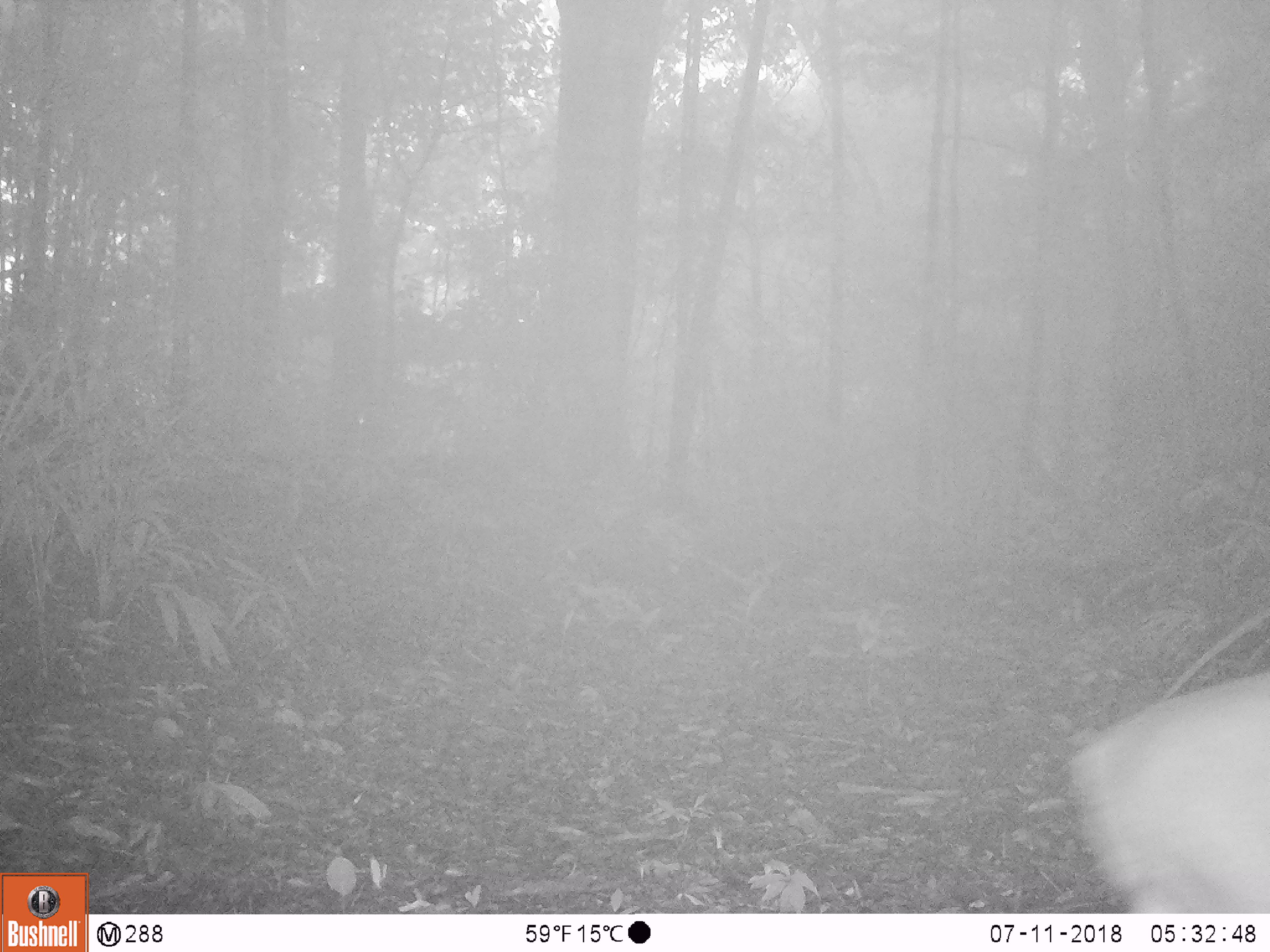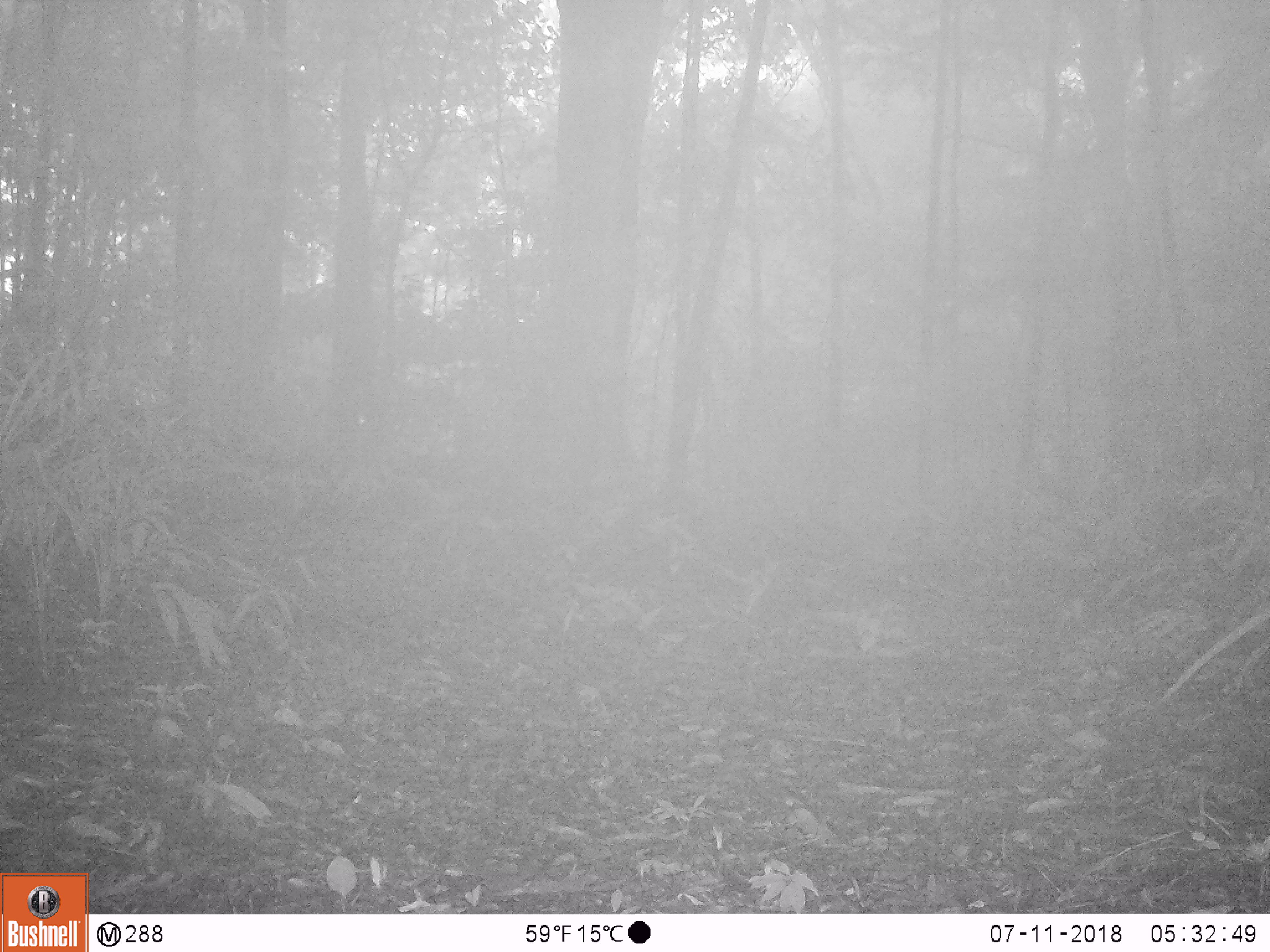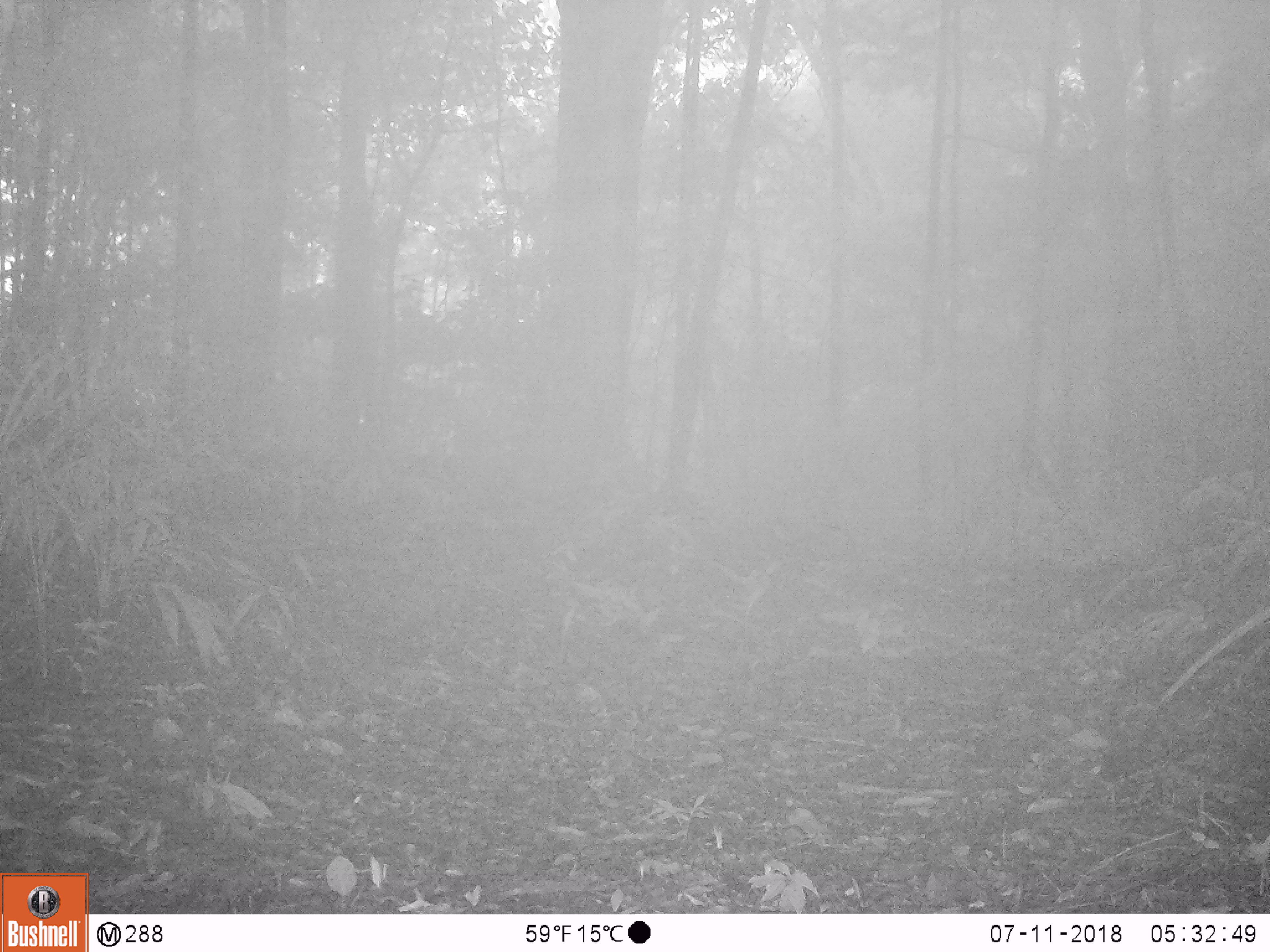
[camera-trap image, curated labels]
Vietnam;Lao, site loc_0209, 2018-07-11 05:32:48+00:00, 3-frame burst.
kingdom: Animalia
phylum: Chordata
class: Mammalia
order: Artiodactyla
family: Cervidae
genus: Muntiacus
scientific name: Muntiacus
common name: muntjacs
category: unidentified muntjac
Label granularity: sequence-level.